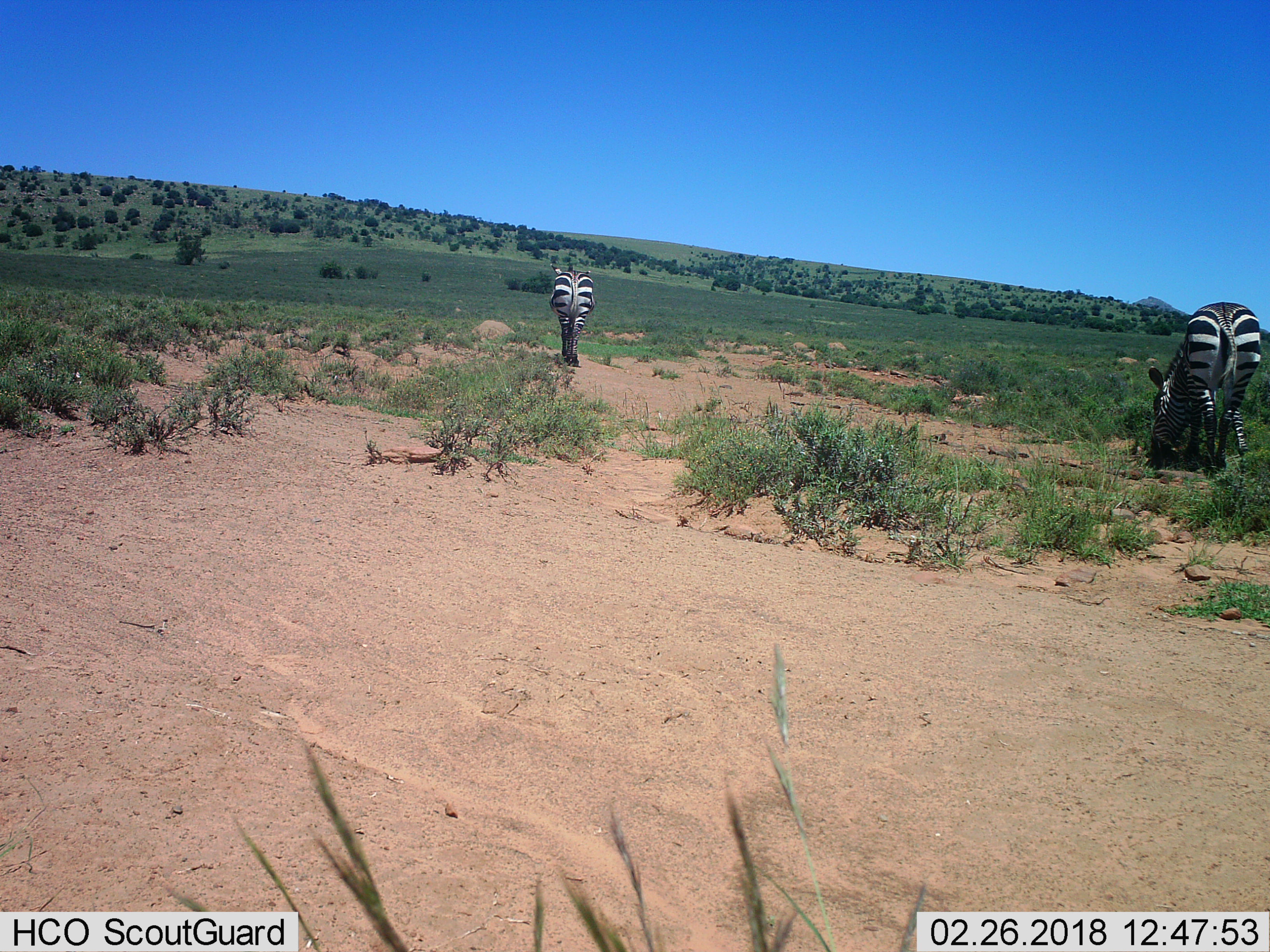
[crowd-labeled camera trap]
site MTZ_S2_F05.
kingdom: Animalia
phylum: Chordata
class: Mammalia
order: Perissodactyla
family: Equidae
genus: Equus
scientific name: Equus zebra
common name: mountain zebra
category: zebramountain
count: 2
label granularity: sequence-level